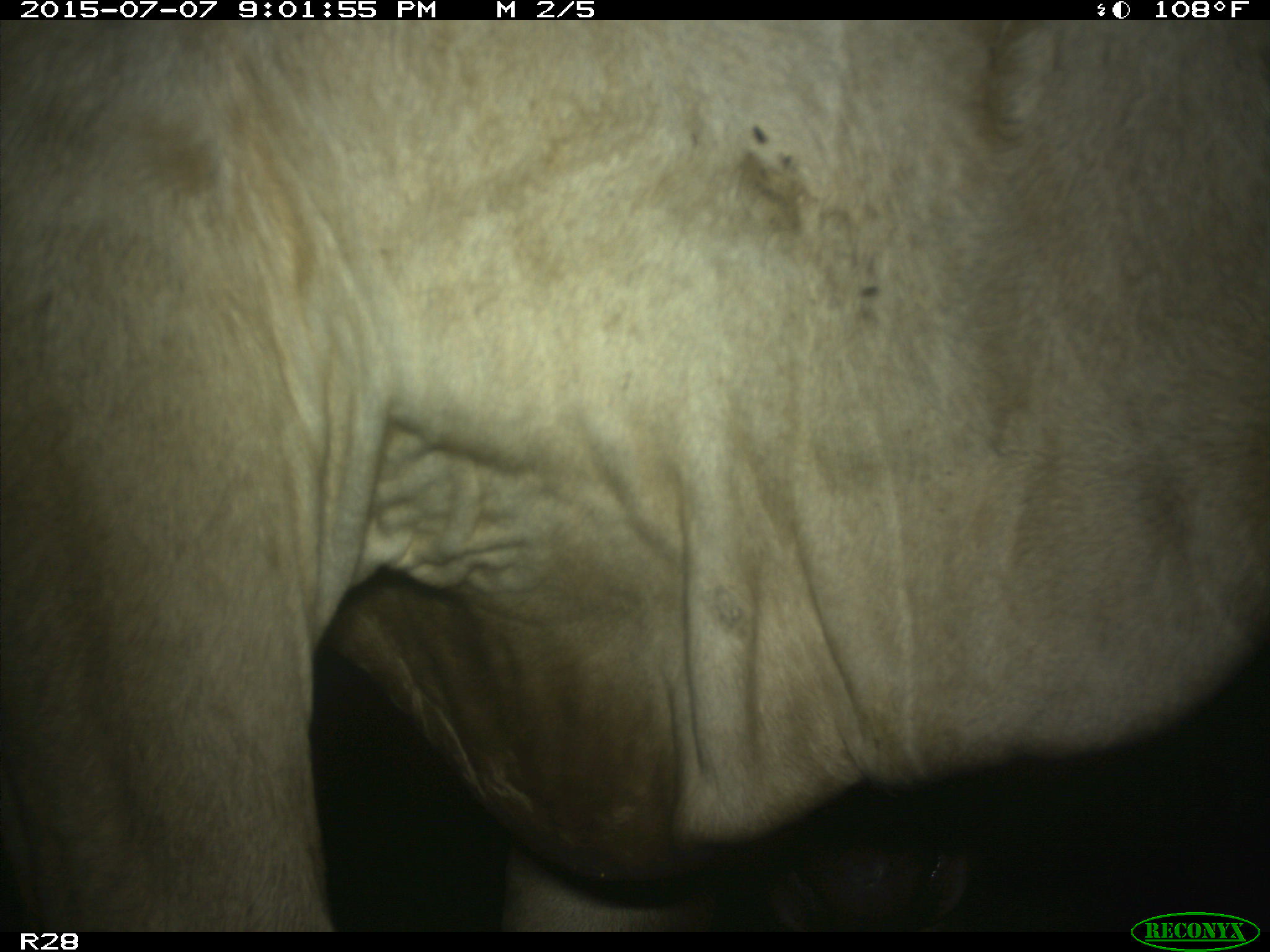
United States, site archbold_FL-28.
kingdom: Animalia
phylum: Chordata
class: Mammalia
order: Artiodactyla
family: Bovidae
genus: Bos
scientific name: Bos taurus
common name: domestic cow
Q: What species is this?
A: Bos taurus (domestic cow).